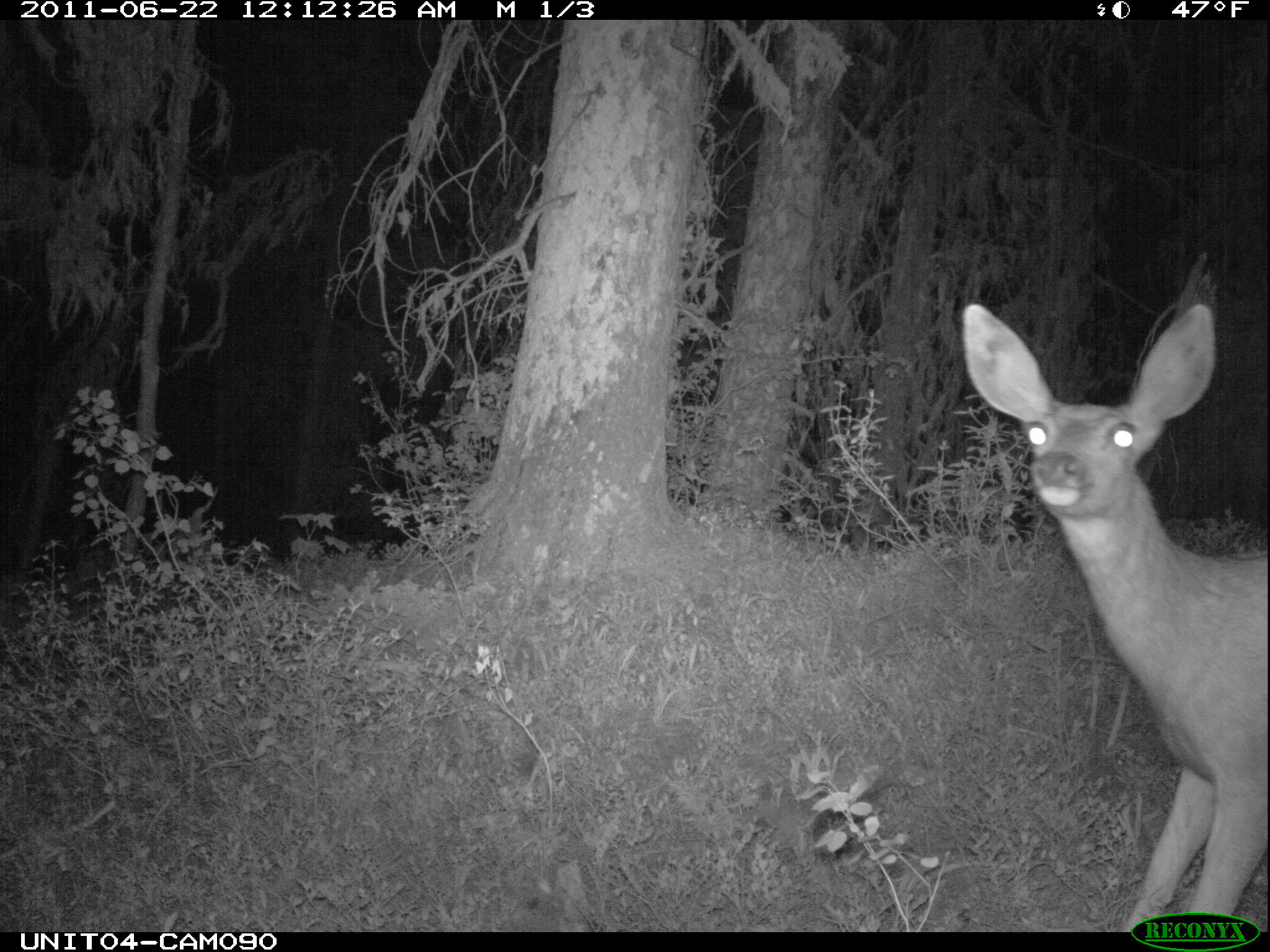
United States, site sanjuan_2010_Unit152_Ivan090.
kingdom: Animalia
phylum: Chordata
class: Mammalia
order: Artiodactyla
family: Cervidae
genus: Odocoileus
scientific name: Odocoileus hemionus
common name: mule deer